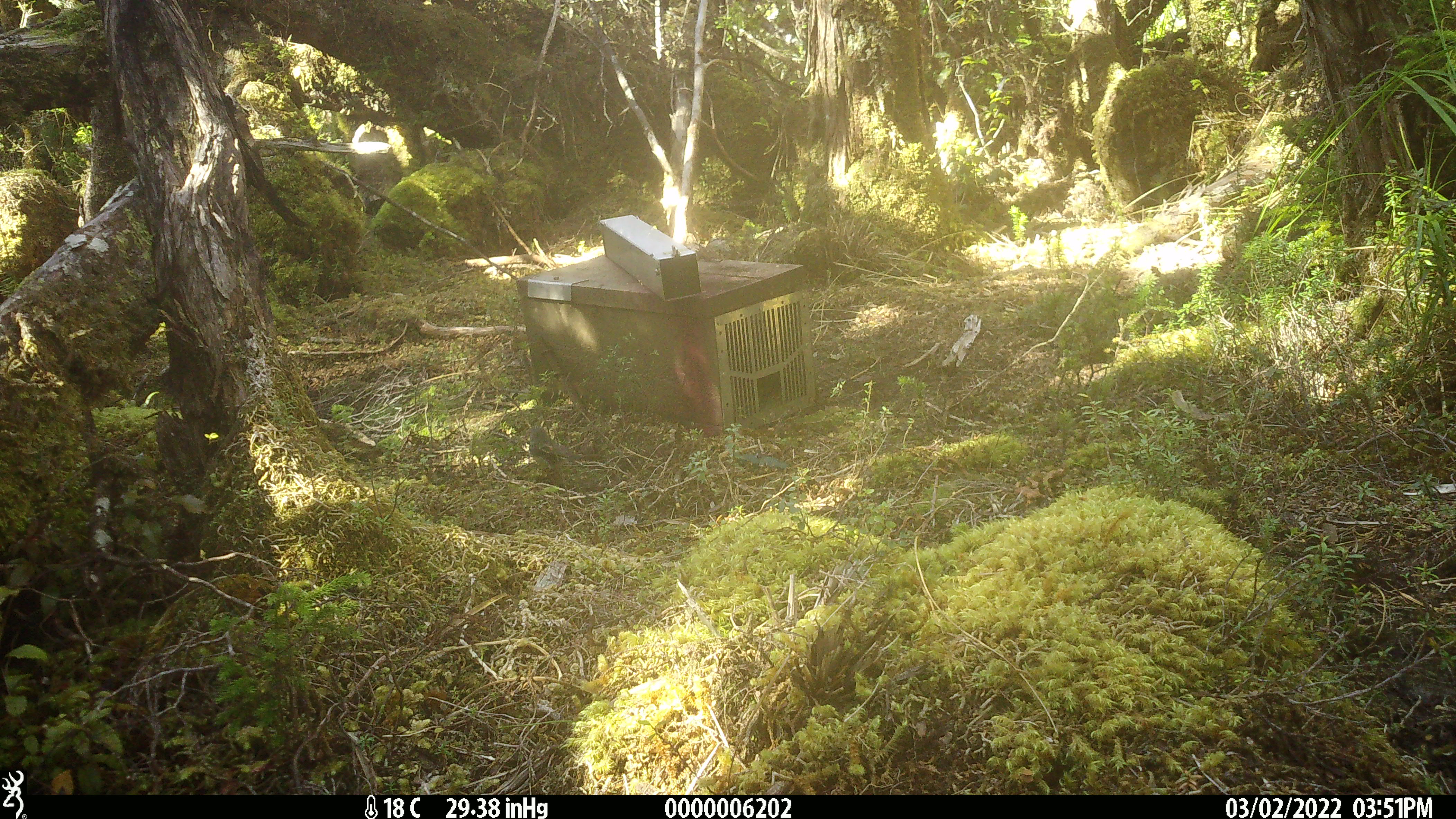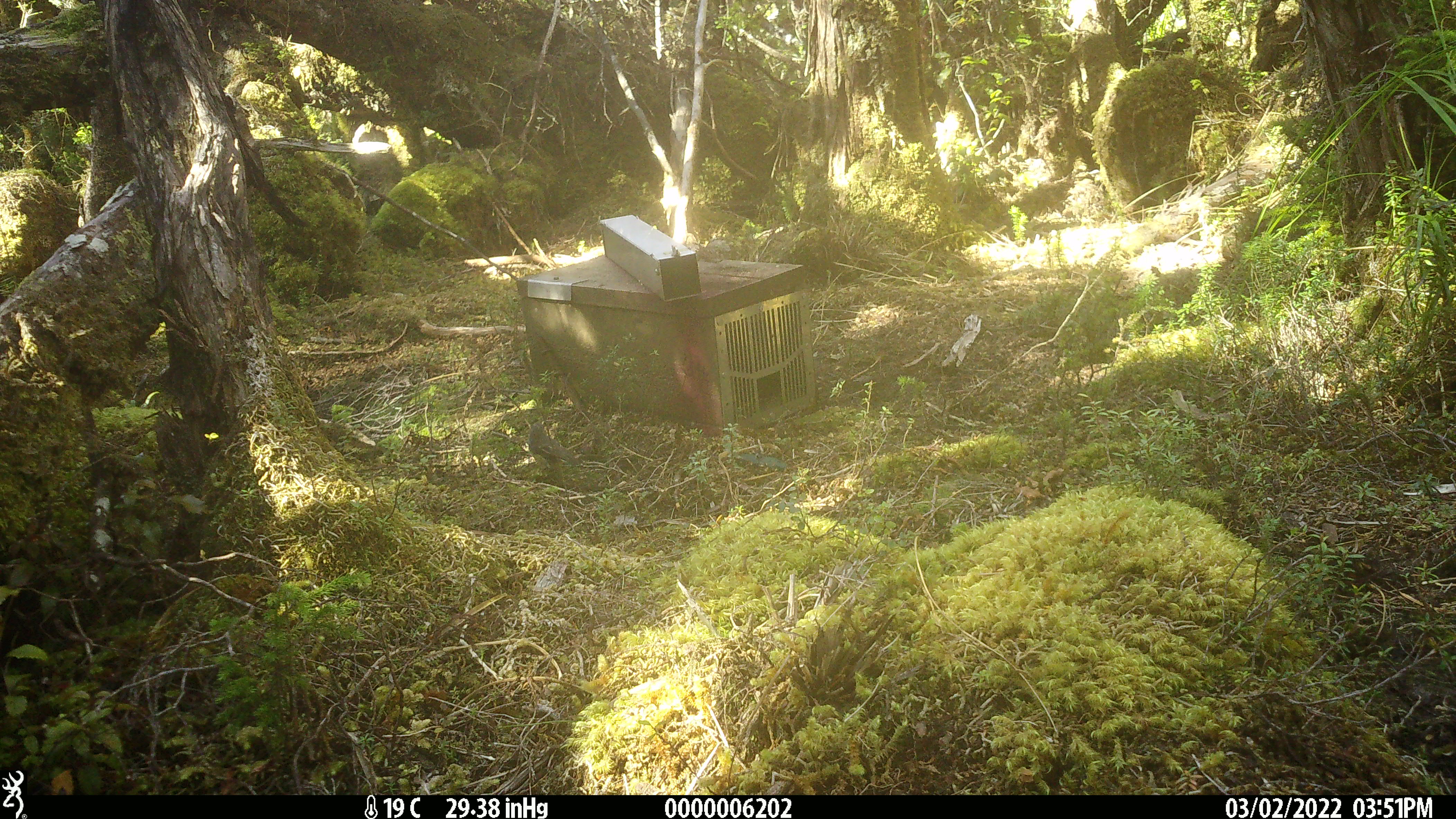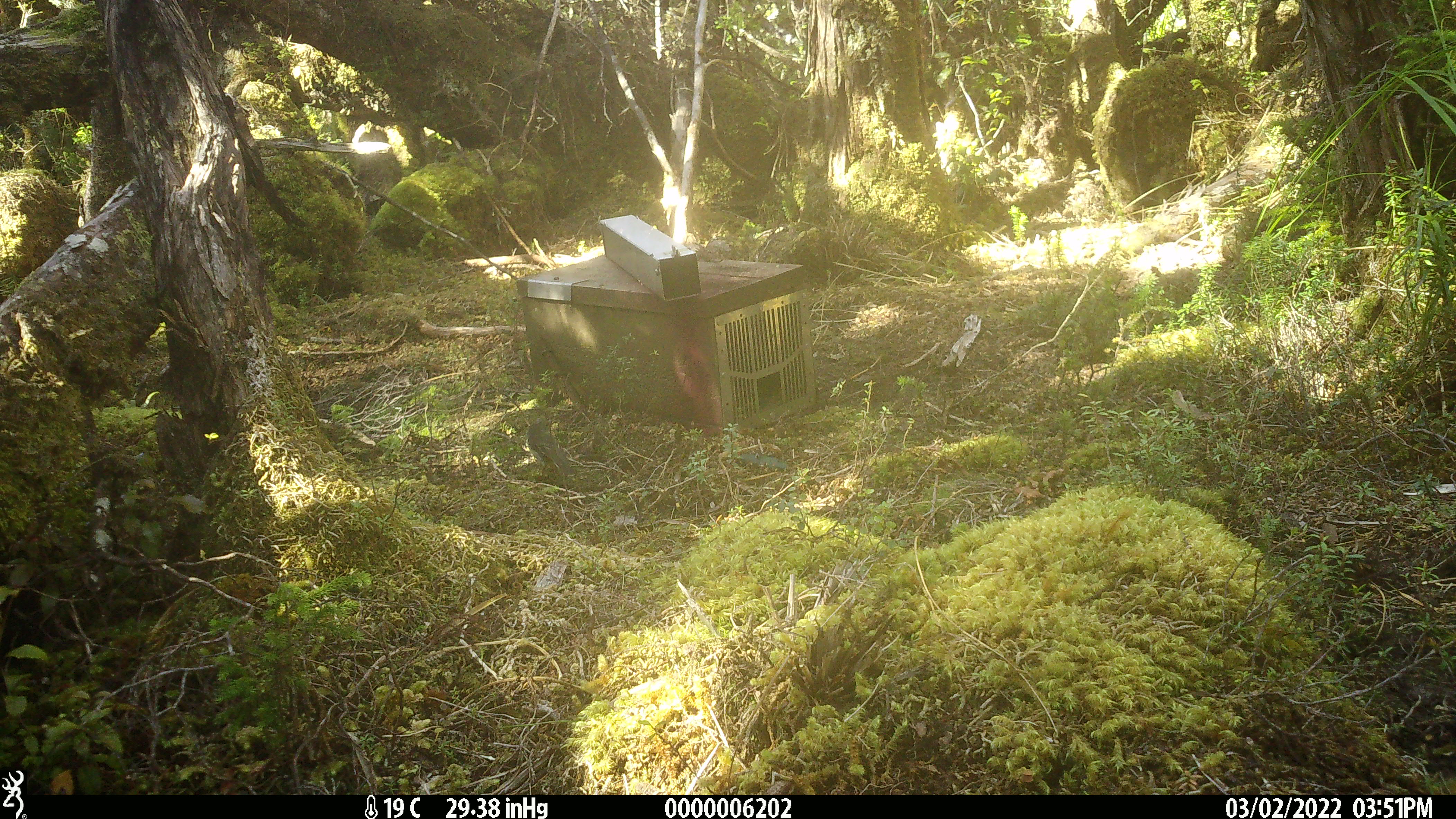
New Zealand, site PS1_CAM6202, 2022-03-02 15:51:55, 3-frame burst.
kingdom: Animalia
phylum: Chordata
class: Aves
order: Passeriformes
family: Petroicidae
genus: Petroica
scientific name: Petroica macrocephala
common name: tomtit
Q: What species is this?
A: Tomtit (Petroica macrocephala).